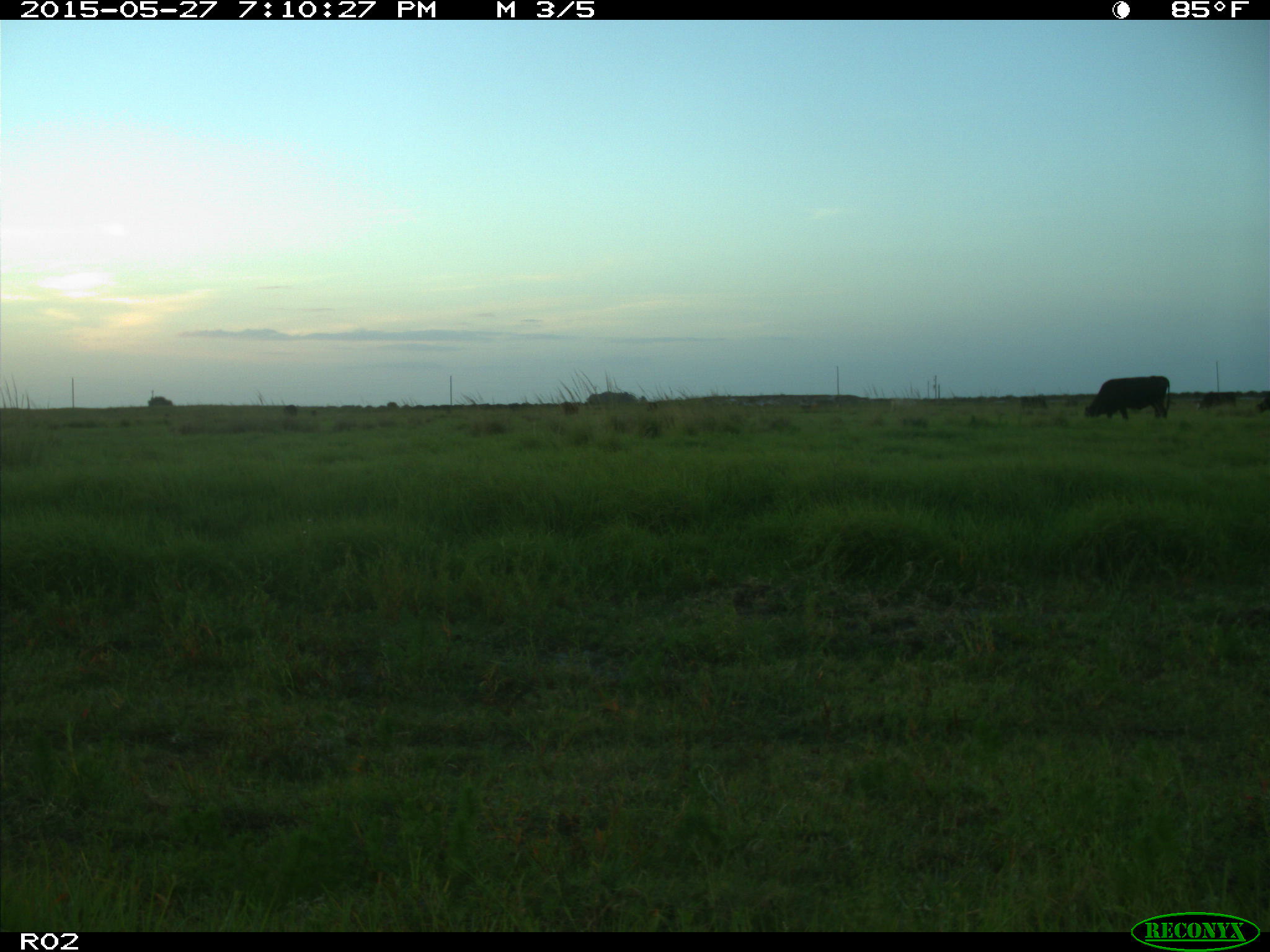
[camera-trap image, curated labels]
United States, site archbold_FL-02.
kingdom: Animalia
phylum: Chordata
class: Mammalia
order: Artiodactyla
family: Bovidae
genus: Bos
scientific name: Bos taurus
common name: domestic cow